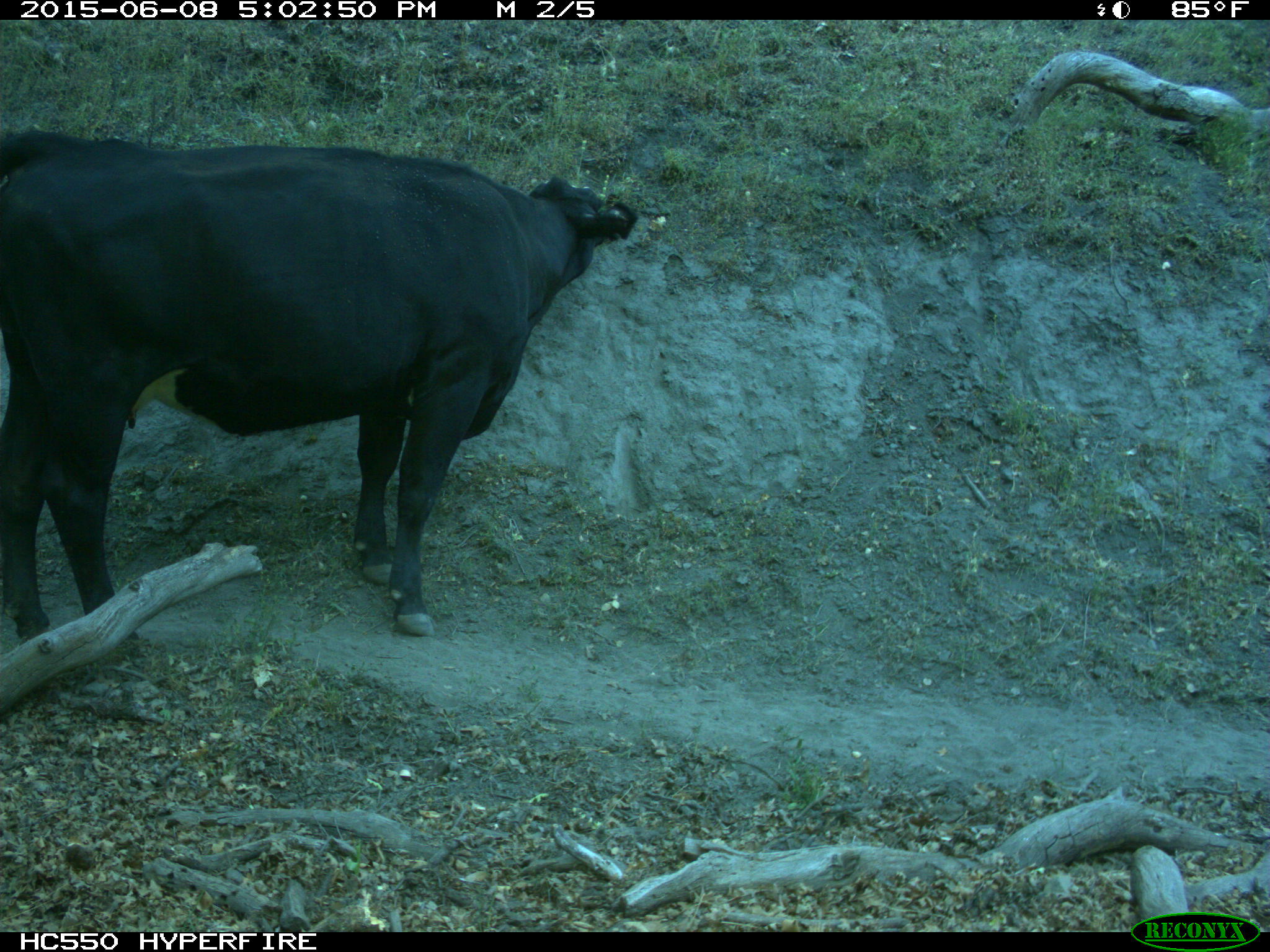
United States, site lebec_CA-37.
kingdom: Animalia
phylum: Chordata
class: Mammalia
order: Artiodactyla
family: Bovidae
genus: Bos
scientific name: Bos taurus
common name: domestic cow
Bos taurus (domestic cow).